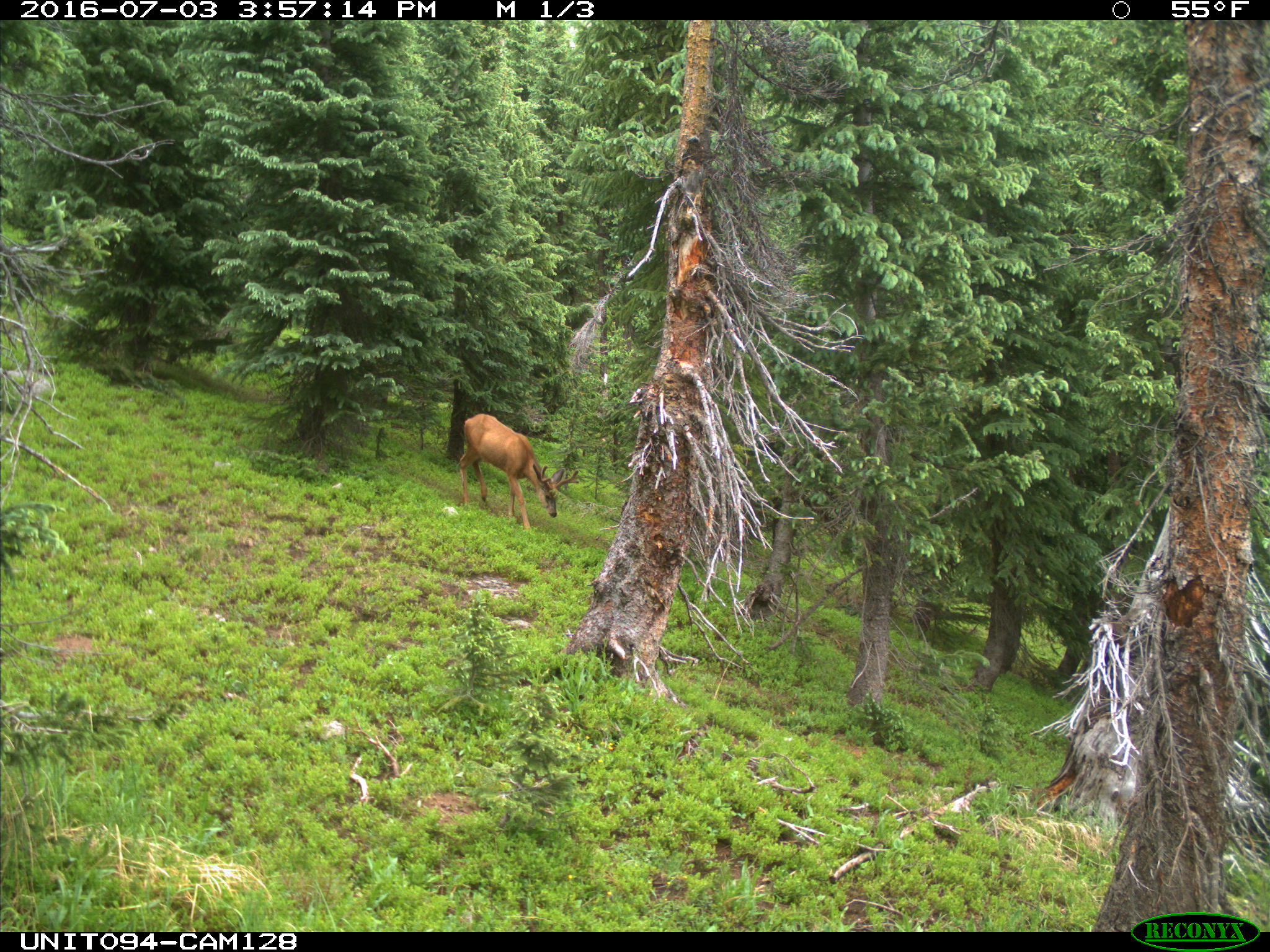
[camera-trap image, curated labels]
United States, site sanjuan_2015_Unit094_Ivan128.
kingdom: Animalia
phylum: Chordata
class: Mammalia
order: Artiodactyla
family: Cervidae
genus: Odocoileus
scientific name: Odocoileus hemionus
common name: mule deer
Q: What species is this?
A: Odocoileus hemionus (mule deer).